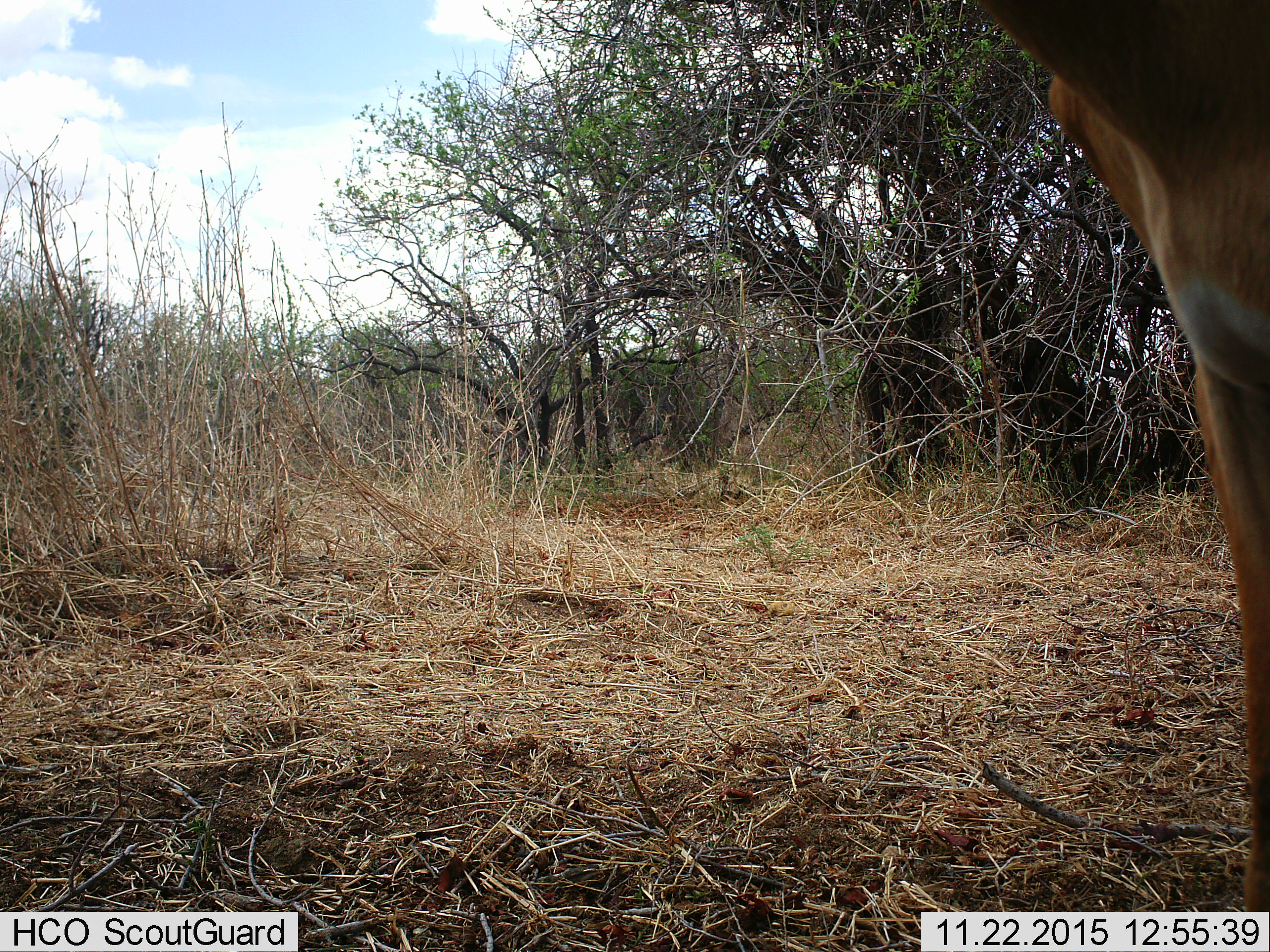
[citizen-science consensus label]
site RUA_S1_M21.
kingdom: Animalia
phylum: Chordata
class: Mammalia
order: Artiodactyla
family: Bovidae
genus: Aepyceros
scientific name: Aepyceros melampus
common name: impala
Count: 1.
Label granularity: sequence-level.